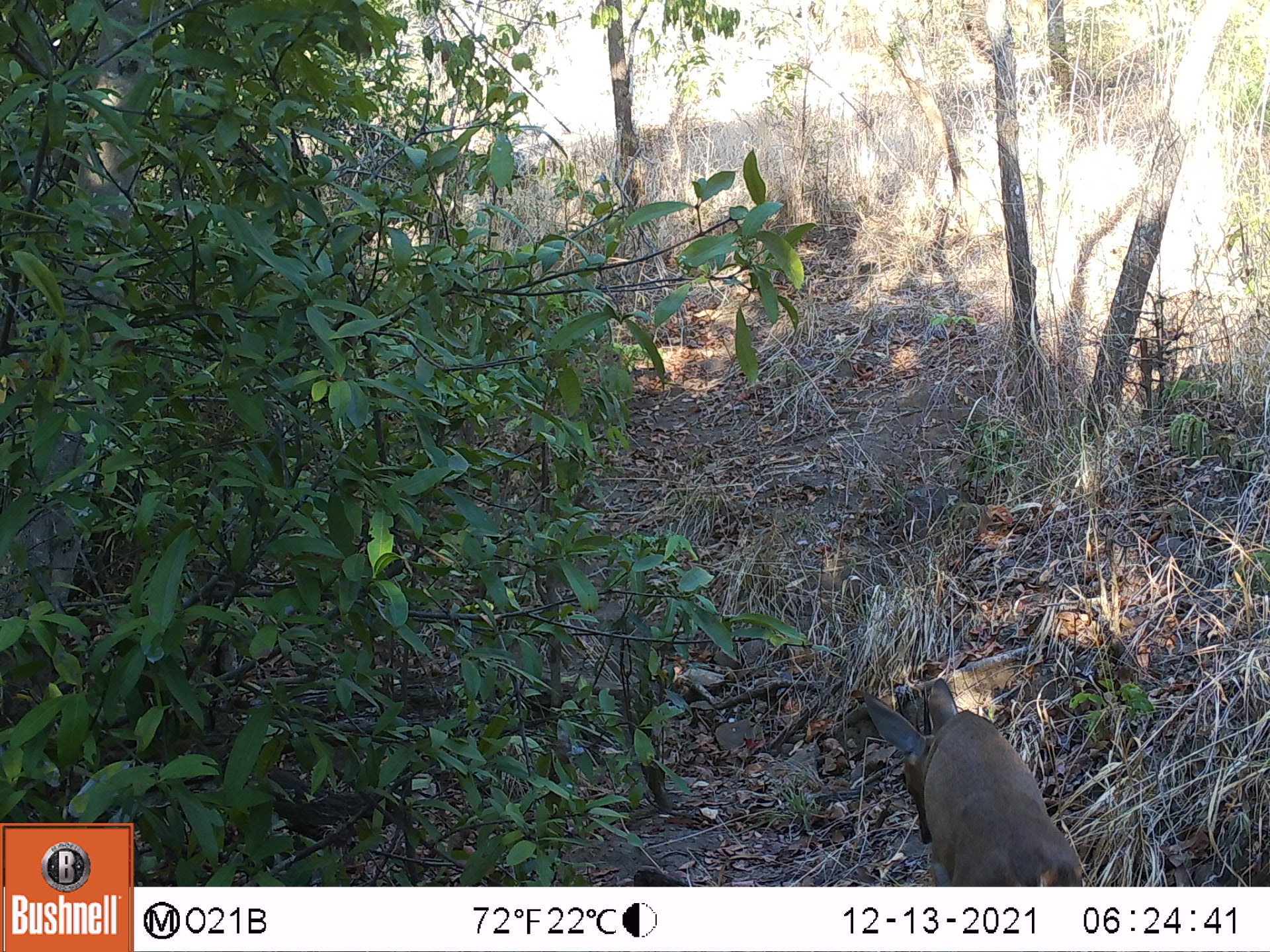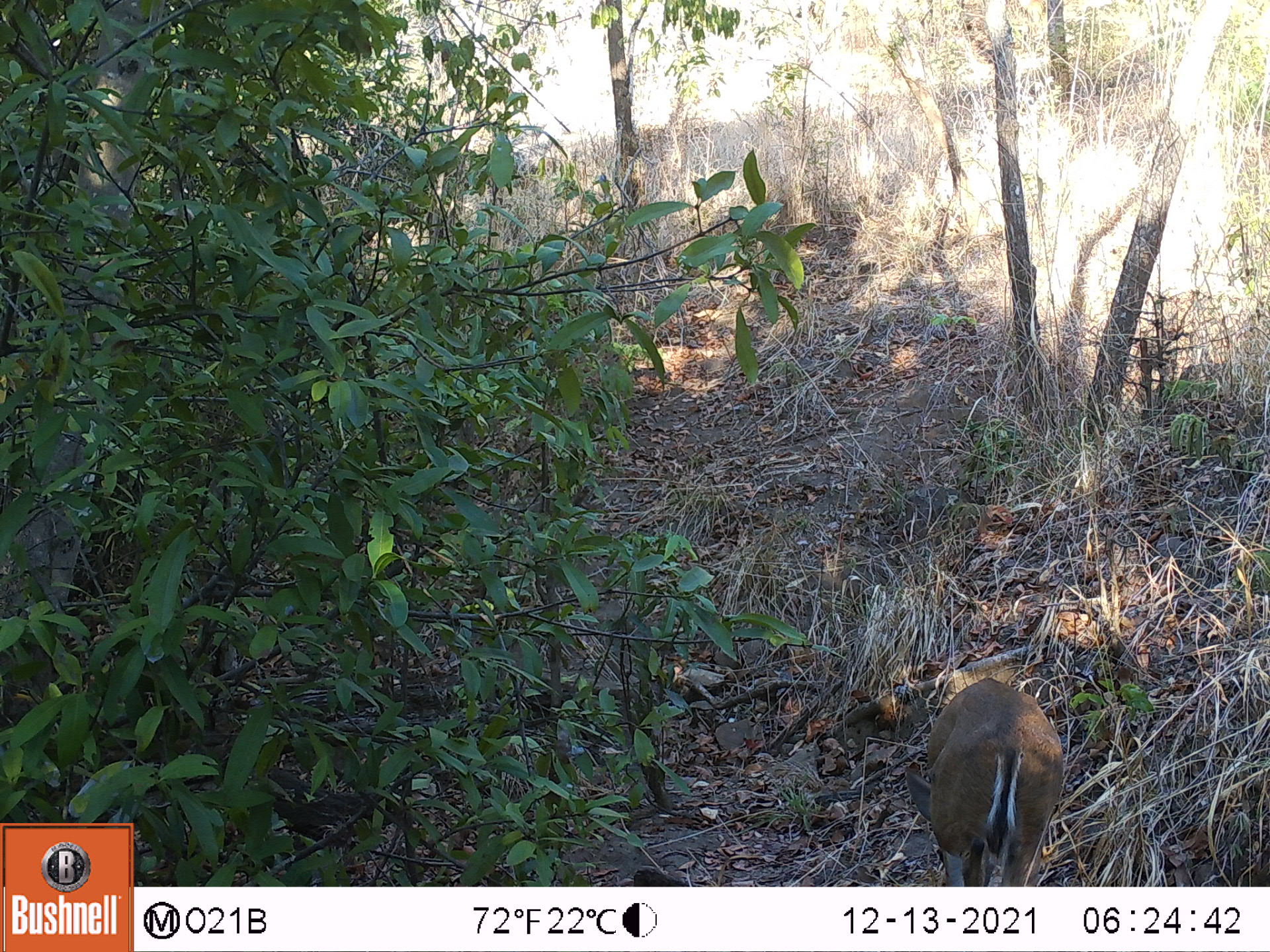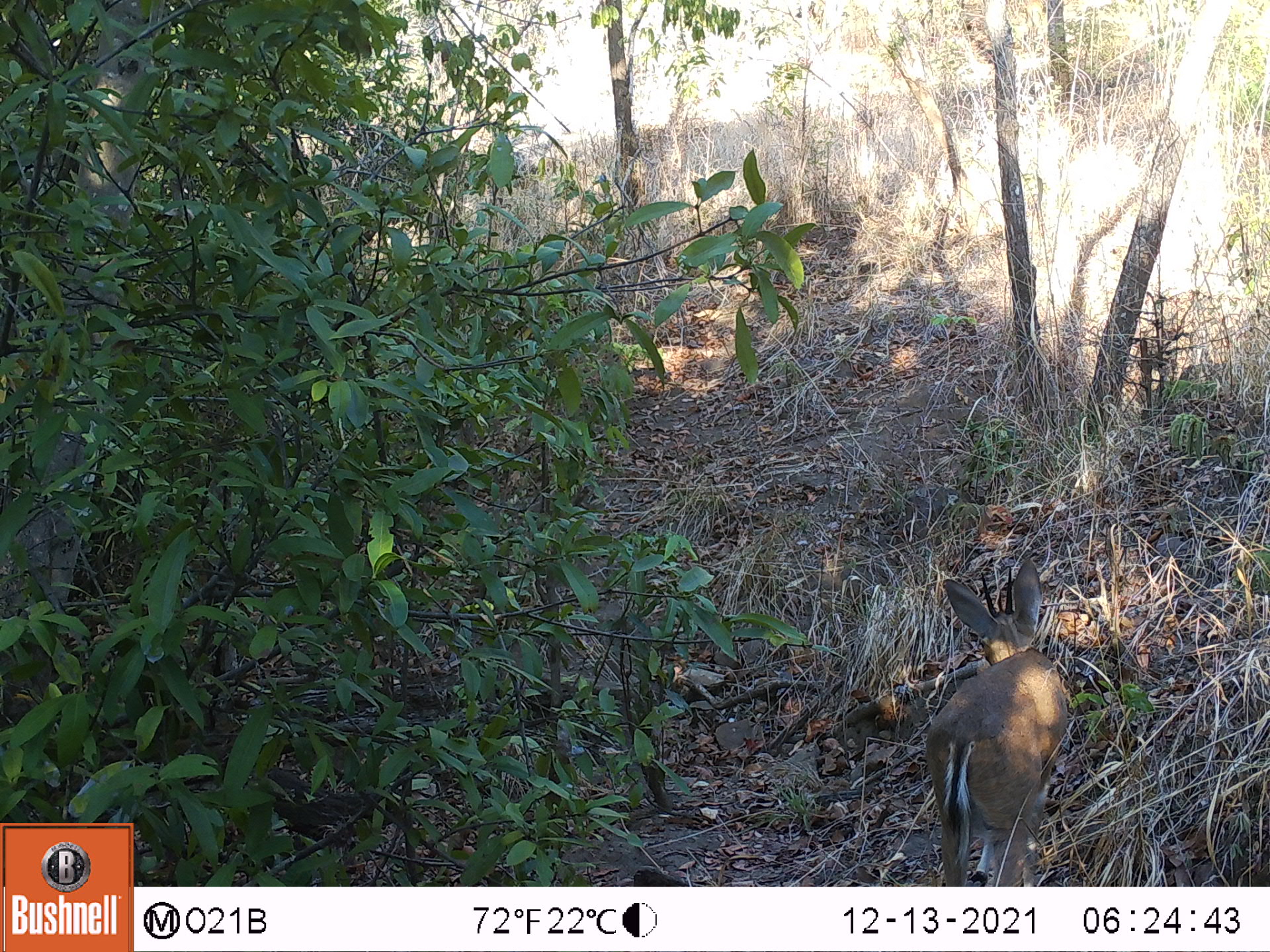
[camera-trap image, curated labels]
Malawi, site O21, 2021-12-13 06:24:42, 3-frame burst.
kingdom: Animalia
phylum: Chordata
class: Mammalia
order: Artiodactyla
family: Bovidae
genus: Sylvicapra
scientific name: Sylvicapra grimmia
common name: common duiker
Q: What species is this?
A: Common duiker (Sylvicapra grimmia).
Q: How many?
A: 1.